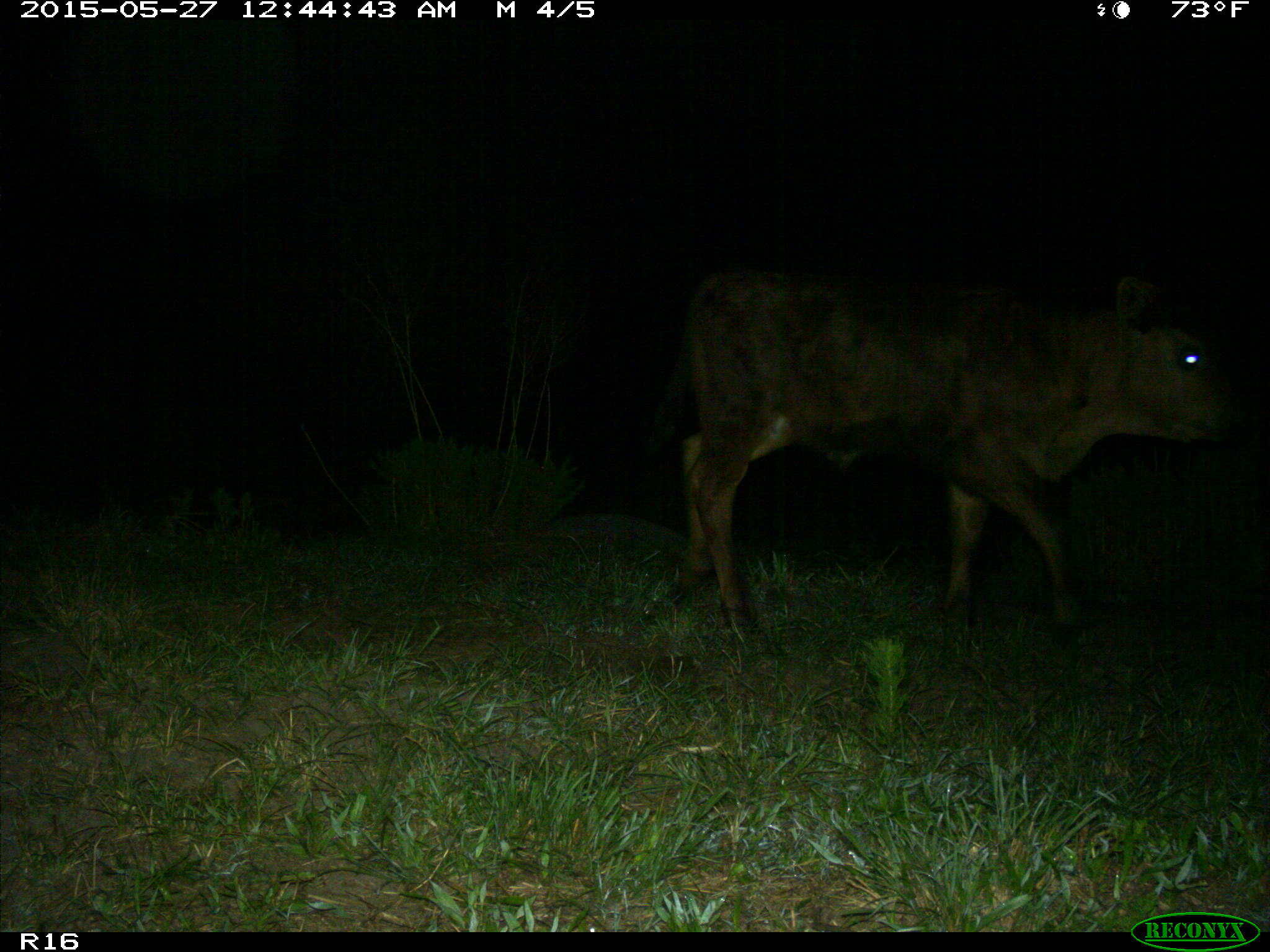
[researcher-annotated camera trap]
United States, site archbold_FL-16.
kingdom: Animalia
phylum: Chordata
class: Mammalia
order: Artiodactyla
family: Bovidae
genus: Bos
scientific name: Bos taurus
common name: domestic cow